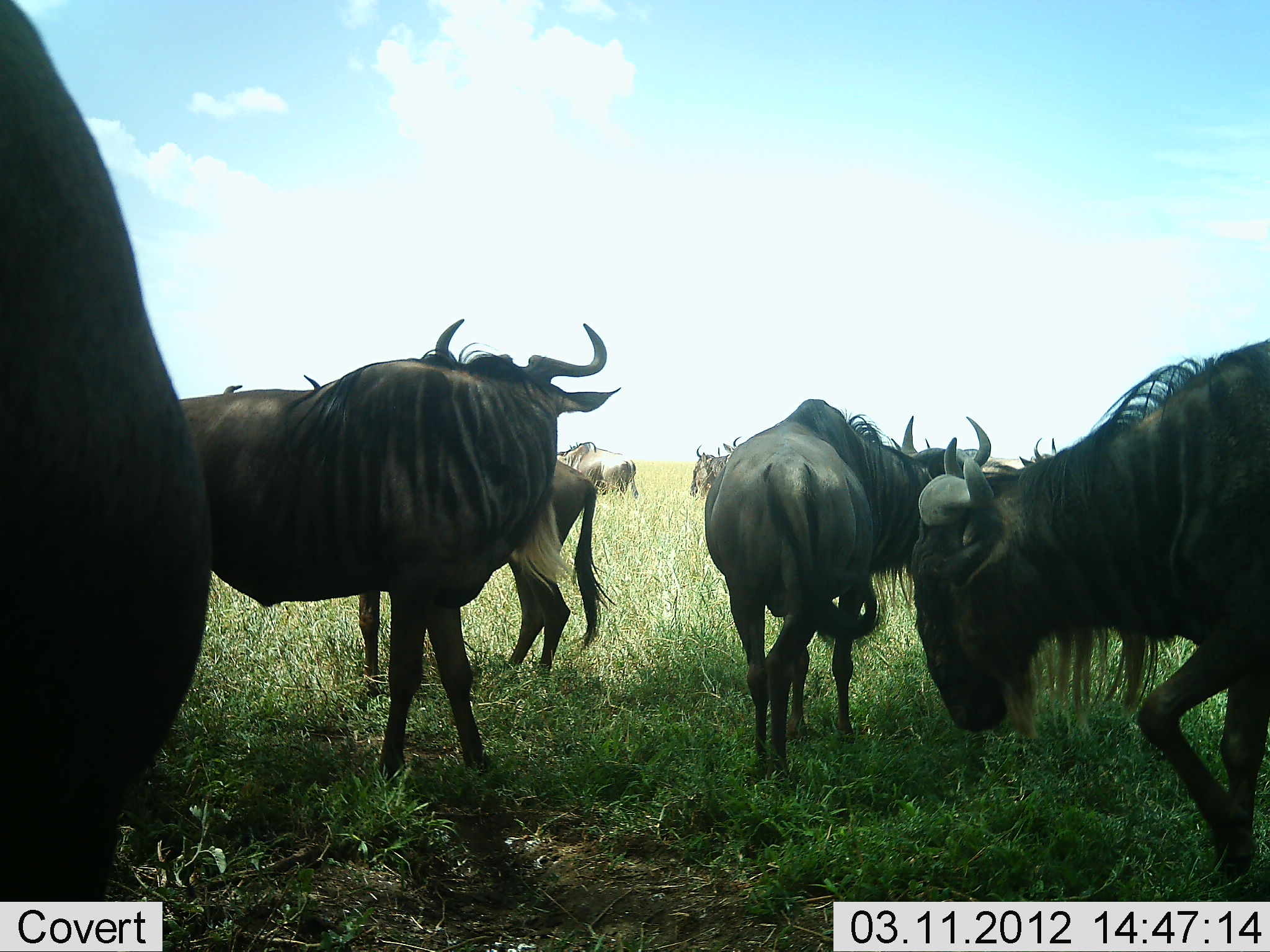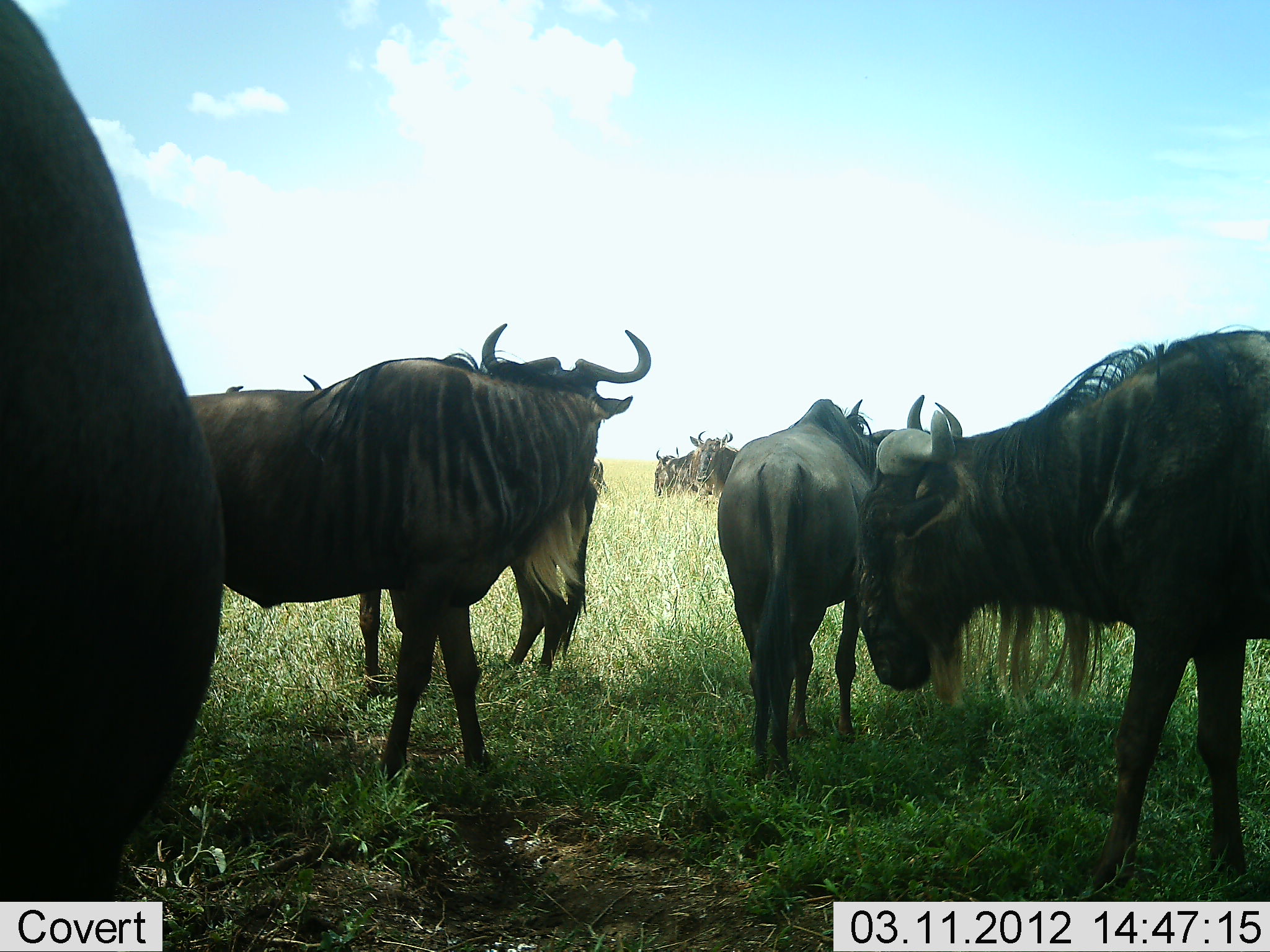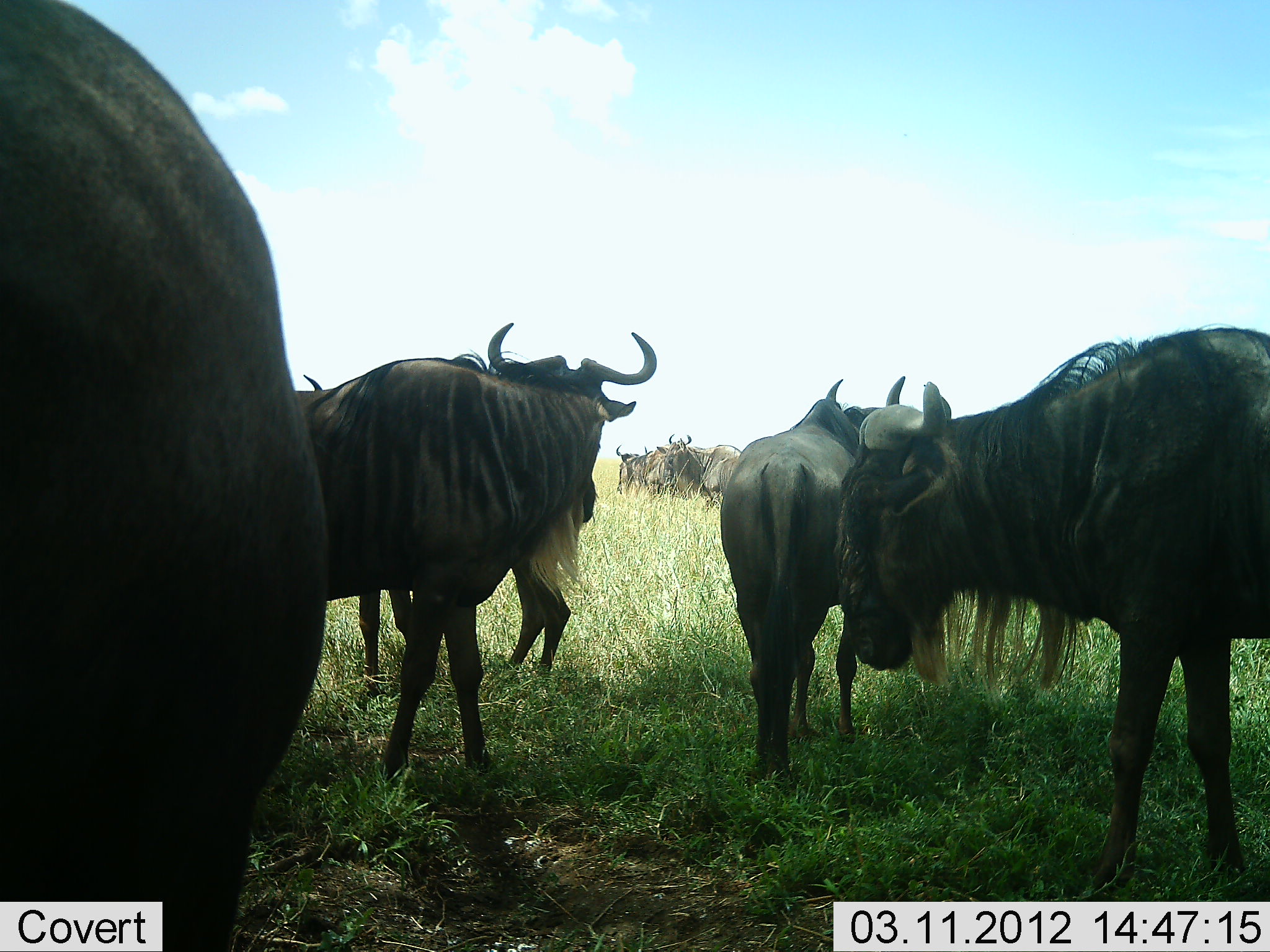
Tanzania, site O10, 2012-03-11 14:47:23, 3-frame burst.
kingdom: Animalia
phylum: Chordata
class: Mammalia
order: Artiodactyla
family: Bovidae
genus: Connochaetes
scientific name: Connochaetes taurinus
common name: blue wildebeest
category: wildebeest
Wildebeest (blue wildebeest) (Connochaetes taurinus), count 8. Behavior (volunteer vote fractions): standing 93%, resting 0%, moving 13%, interacting 7%. Young present (vote fraction): 7%. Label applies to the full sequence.